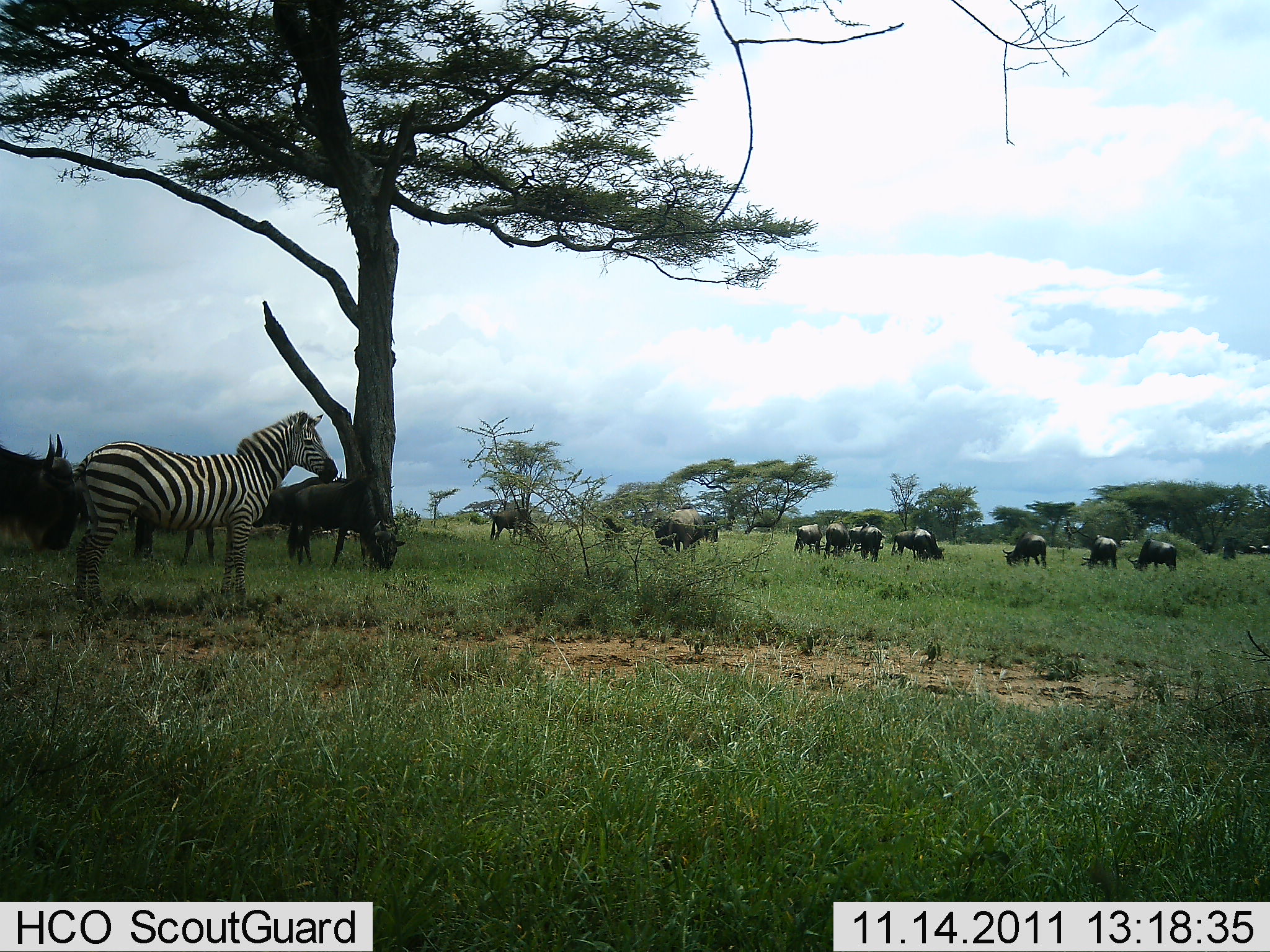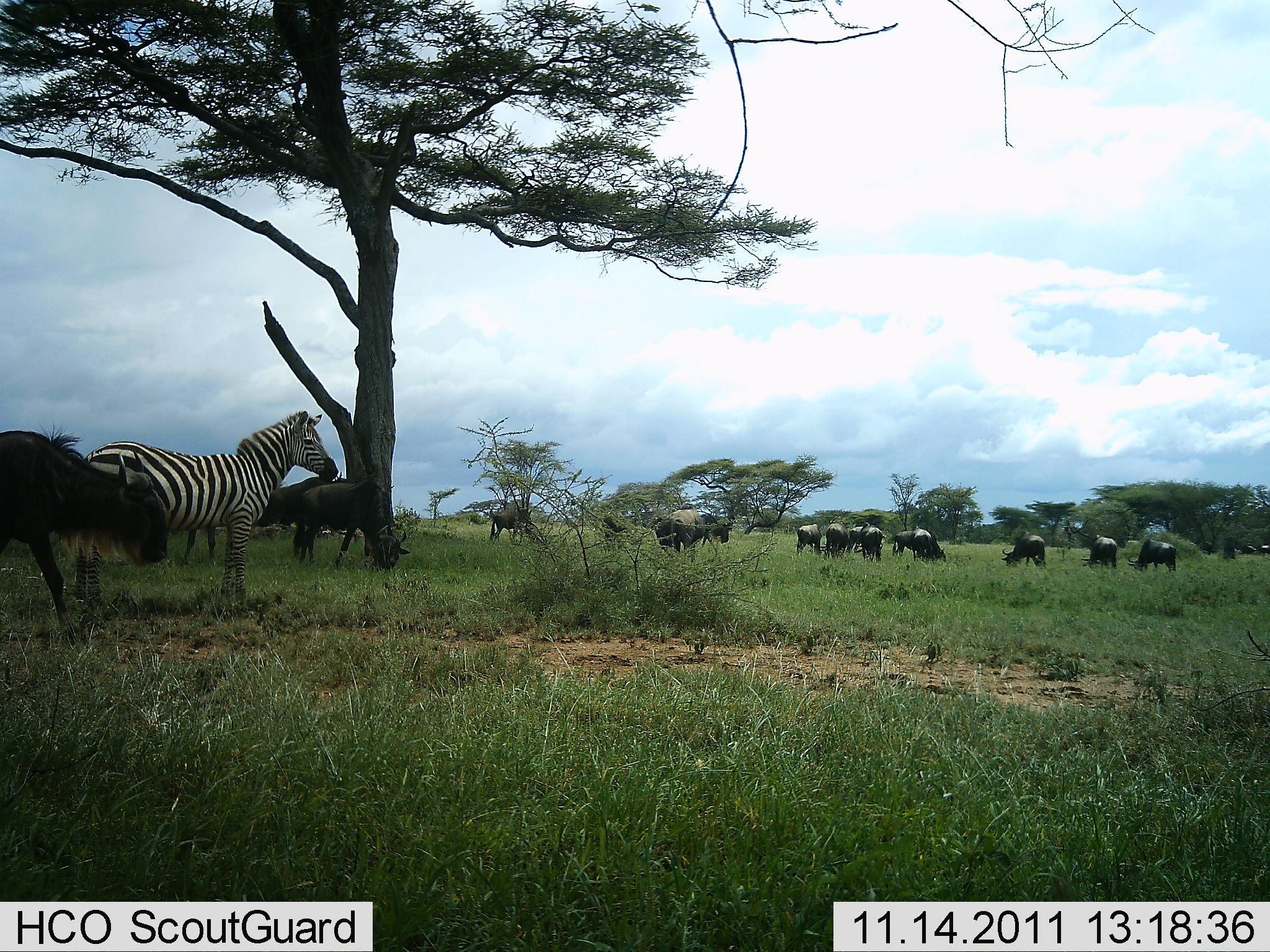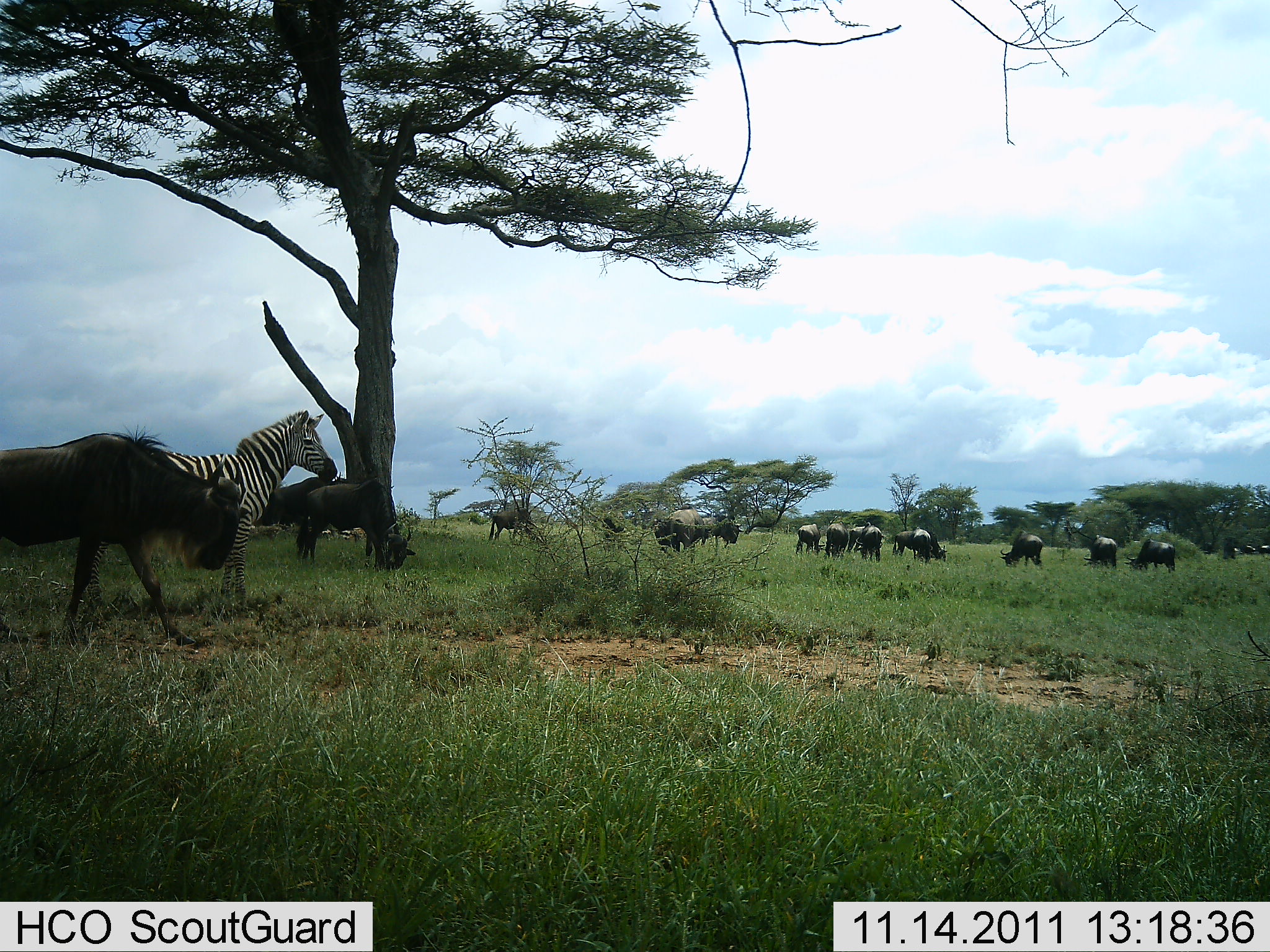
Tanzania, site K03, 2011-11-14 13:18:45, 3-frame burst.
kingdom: Animalia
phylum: Chordata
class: Mammalia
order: Artiodactyla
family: Bovidae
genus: Connochaetes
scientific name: Connochaetes taurinus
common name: blue wildebeest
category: wildebeest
Wildebeest (blue wildebeest) (Connochaetes taurinus), count 11-50. Behavior (volunteer vote fractions): standing 53%, resting 7%, moving 47%, interacting 0%. Young present (vote fraction): 0%. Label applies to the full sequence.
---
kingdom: Animalia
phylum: Chordata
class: Mammalia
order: Perissodactyla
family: Equidae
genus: Equus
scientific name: Equus quagga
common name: plains zebra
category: zebra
Zebra (plains zebra) (Equus quagga), count 1. Behavior (volunteer vote fractions): standing 100%, resting 0%, moving 0%, interacting 0%. Young present (vote fraction): 0%. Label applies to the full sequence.